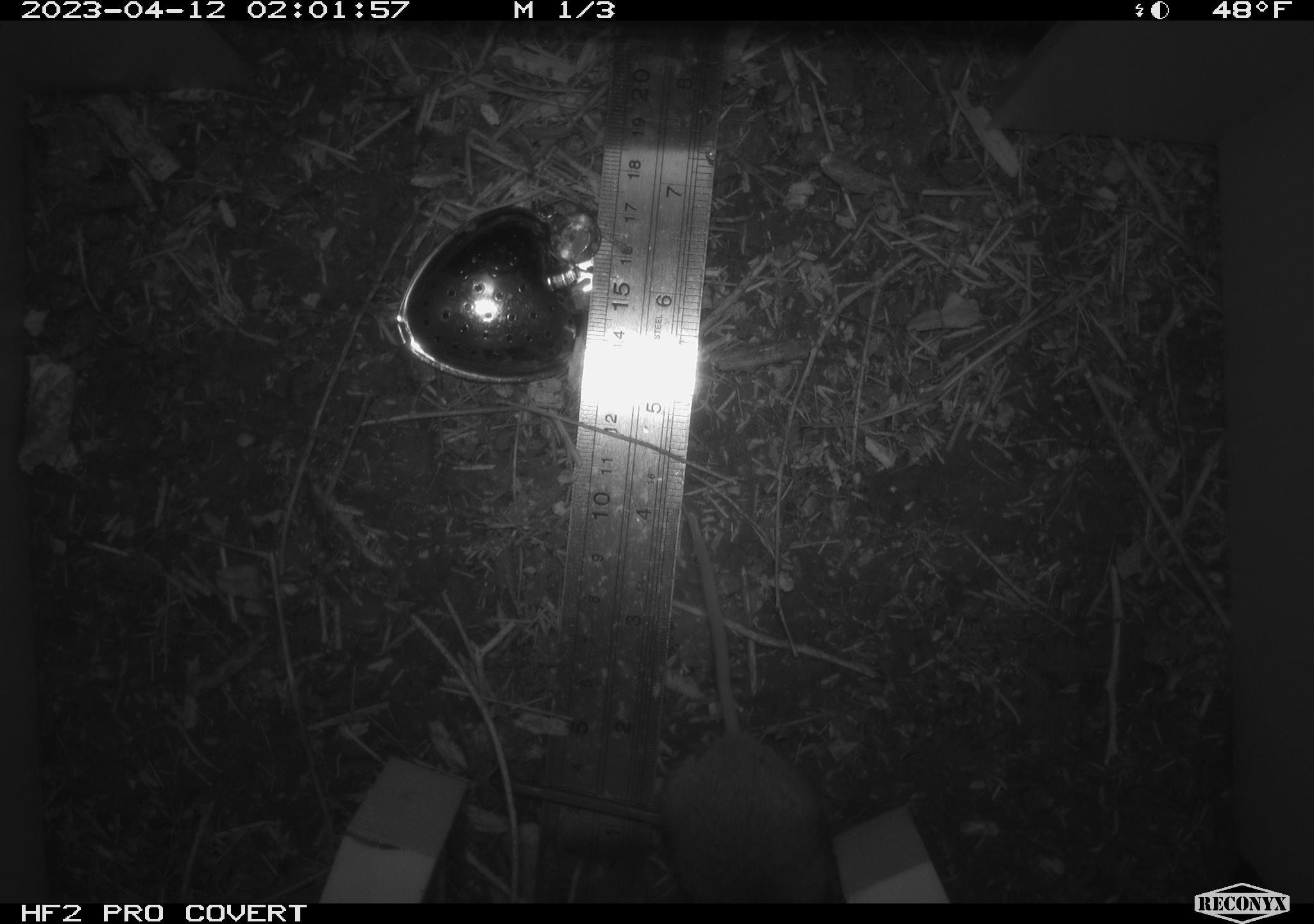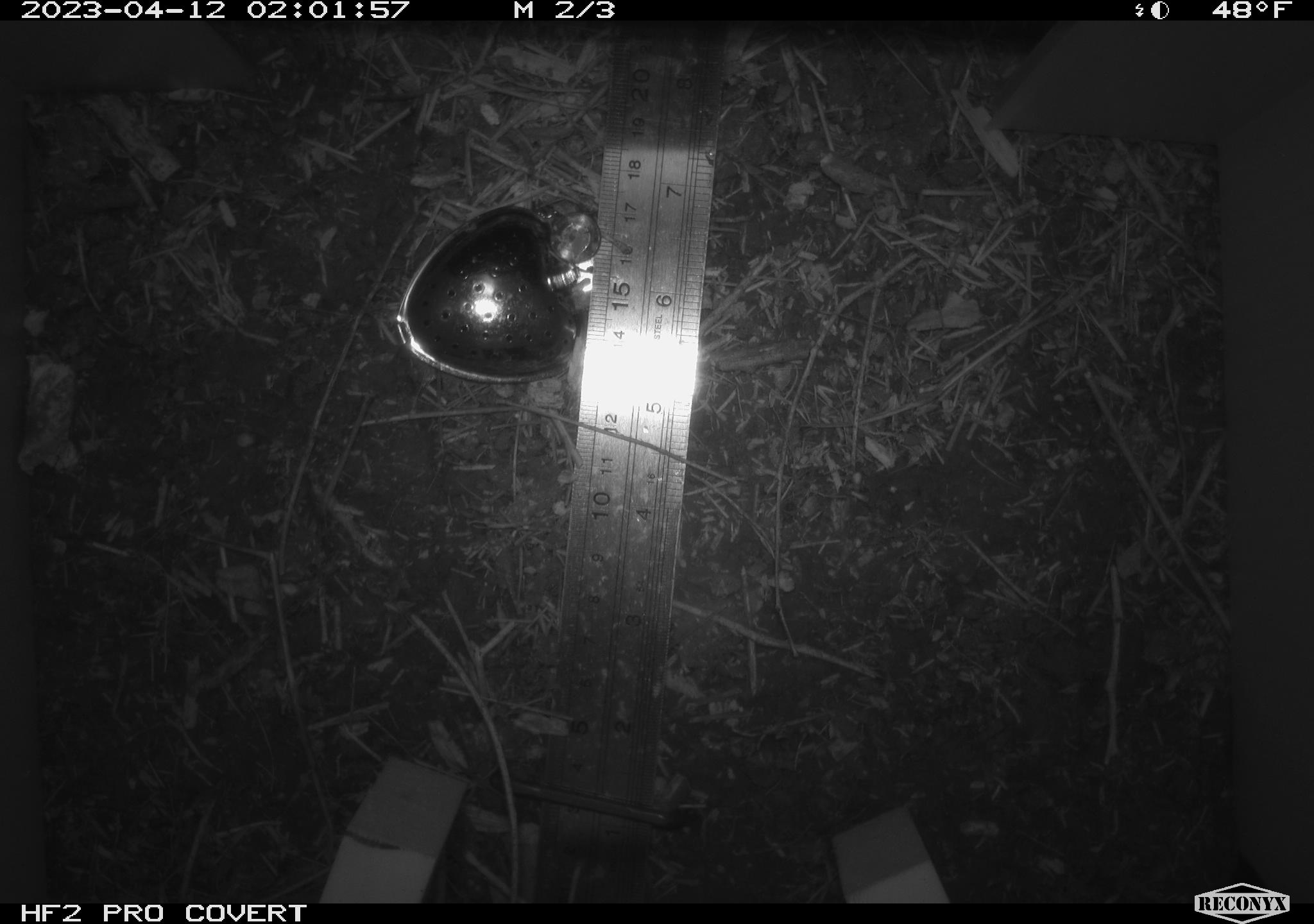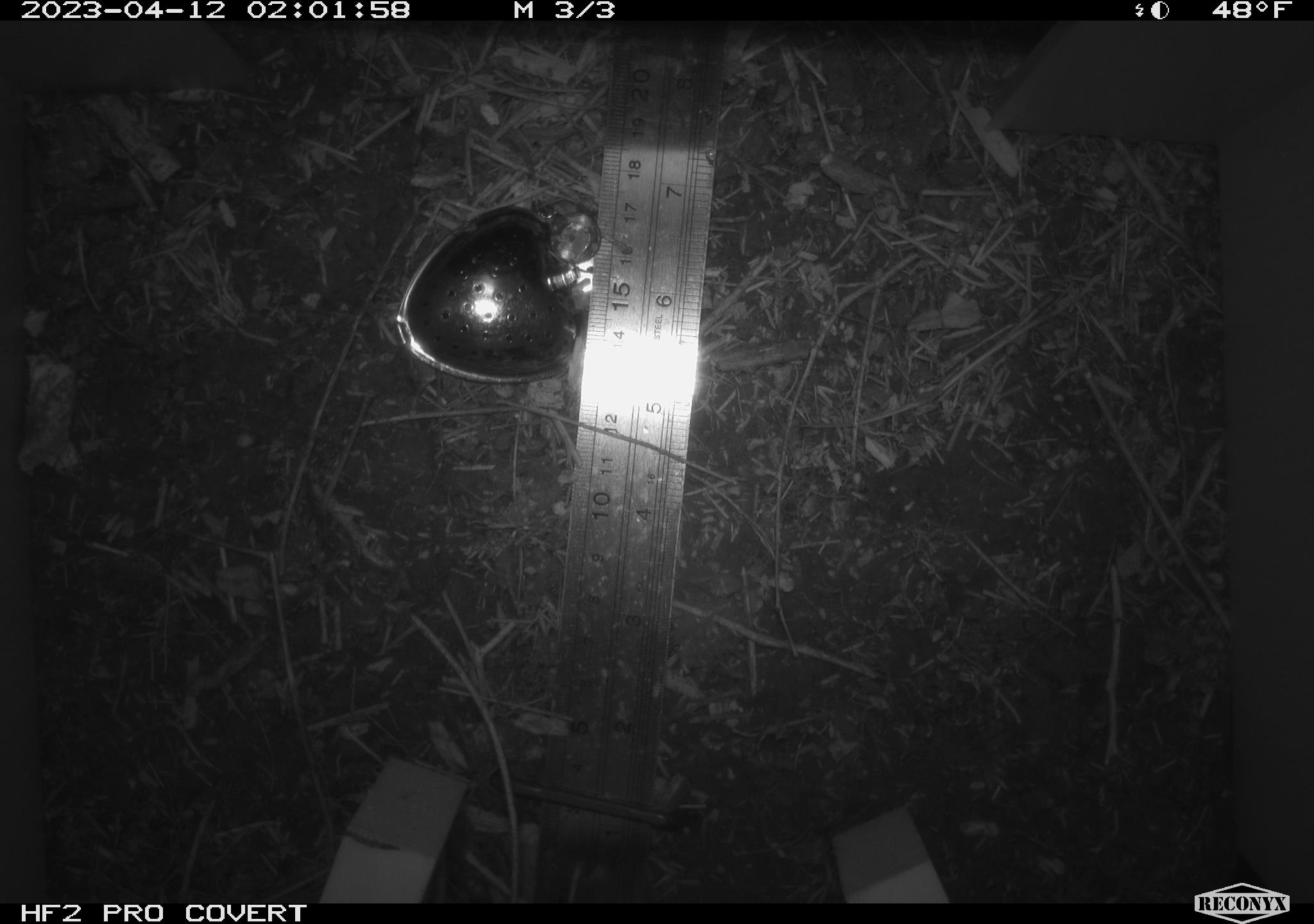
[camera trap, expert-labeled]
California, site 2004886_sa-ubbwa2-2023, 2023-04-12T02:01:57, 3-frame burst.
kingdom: Animalia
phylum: Chordata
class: Mammalia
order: Rodentia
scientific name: Rodentia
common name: mouse species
Mouse species (Rodentia).